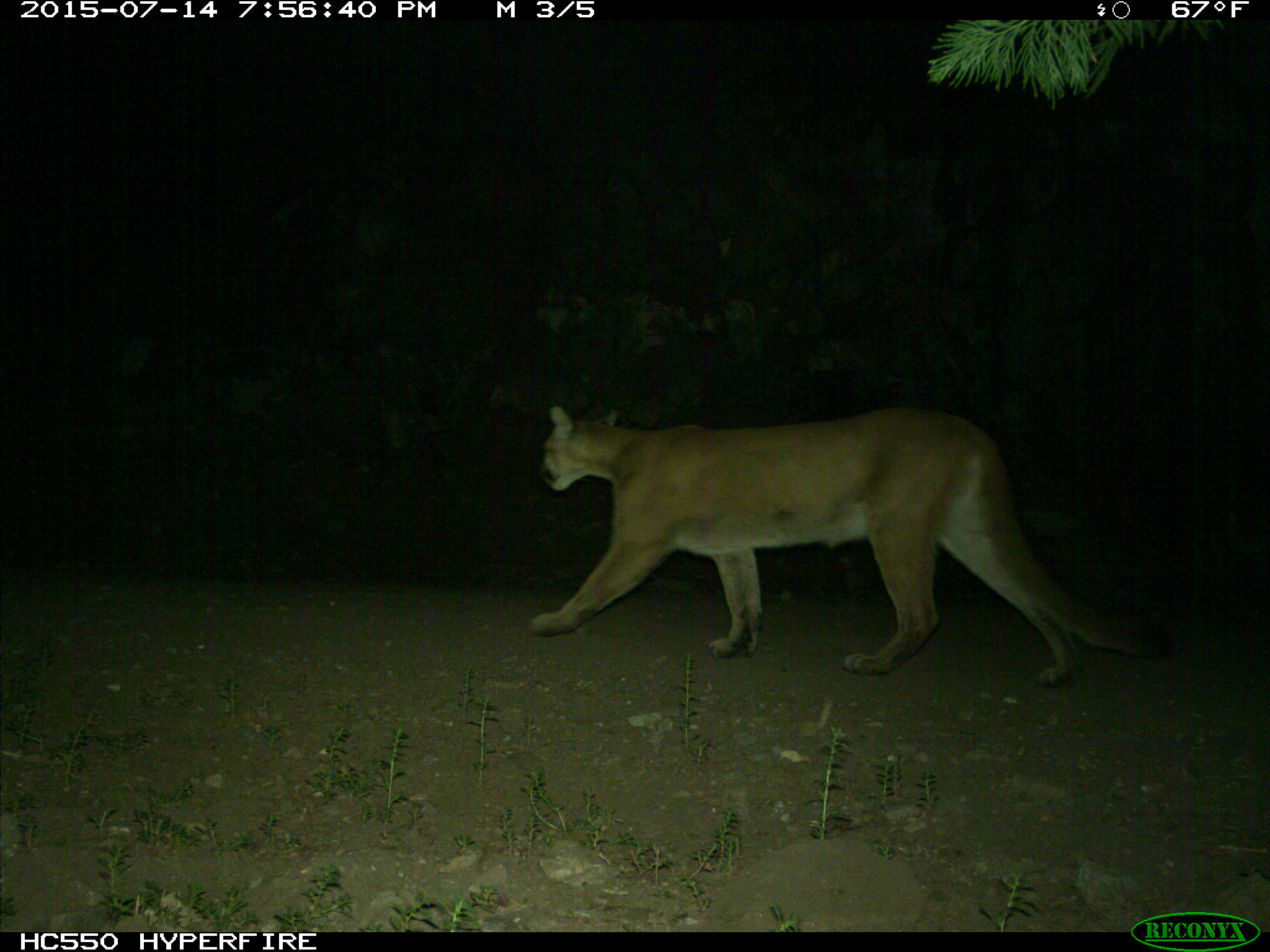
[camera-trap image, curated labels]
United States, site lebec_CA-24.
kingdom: Animalia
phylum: Chordata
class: Mammalia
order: Carnivora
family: Felidae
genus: Puma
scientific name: Puma concolor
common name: mountain lion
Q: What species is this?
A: Puma concolor (mountain lion).